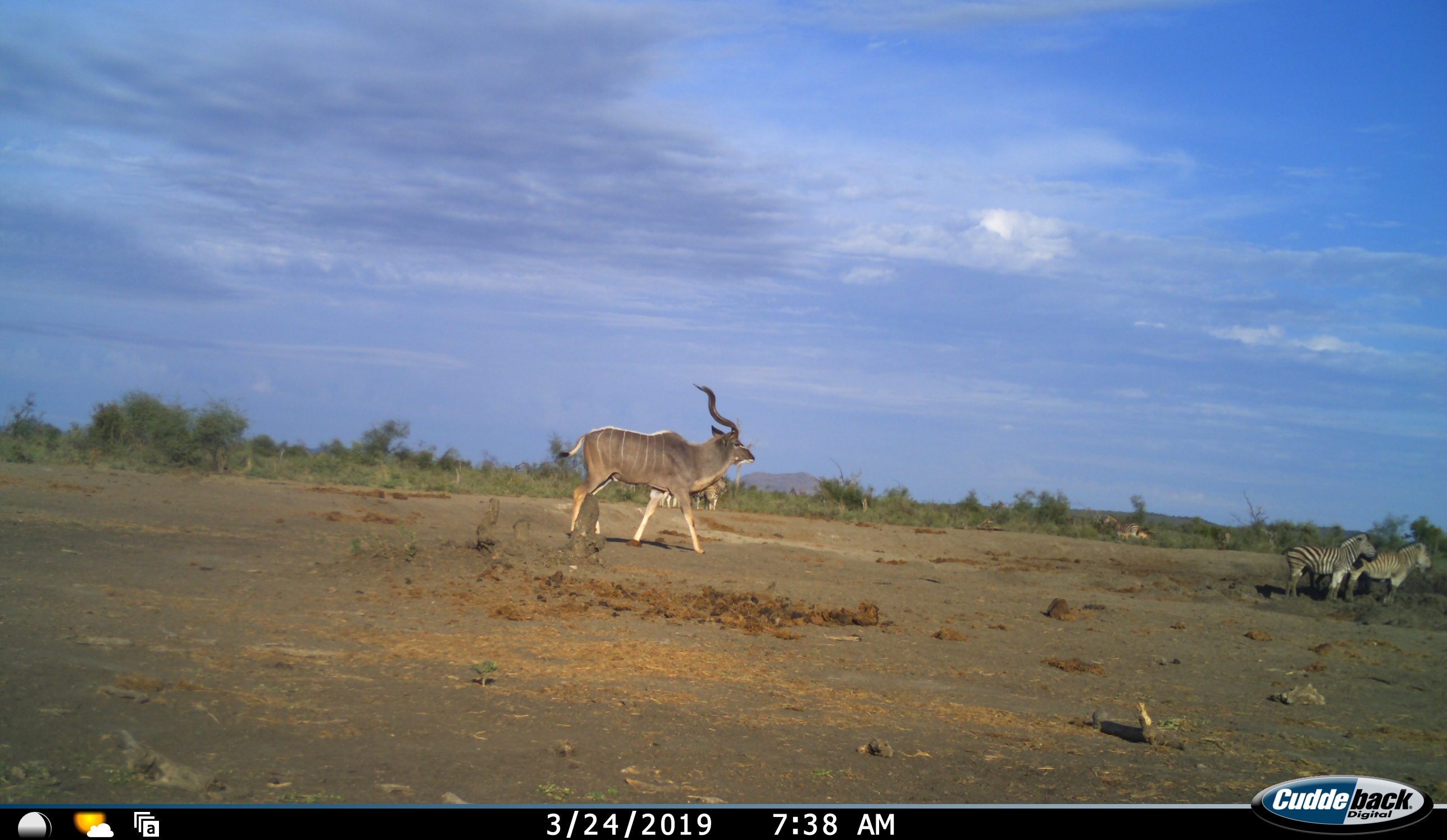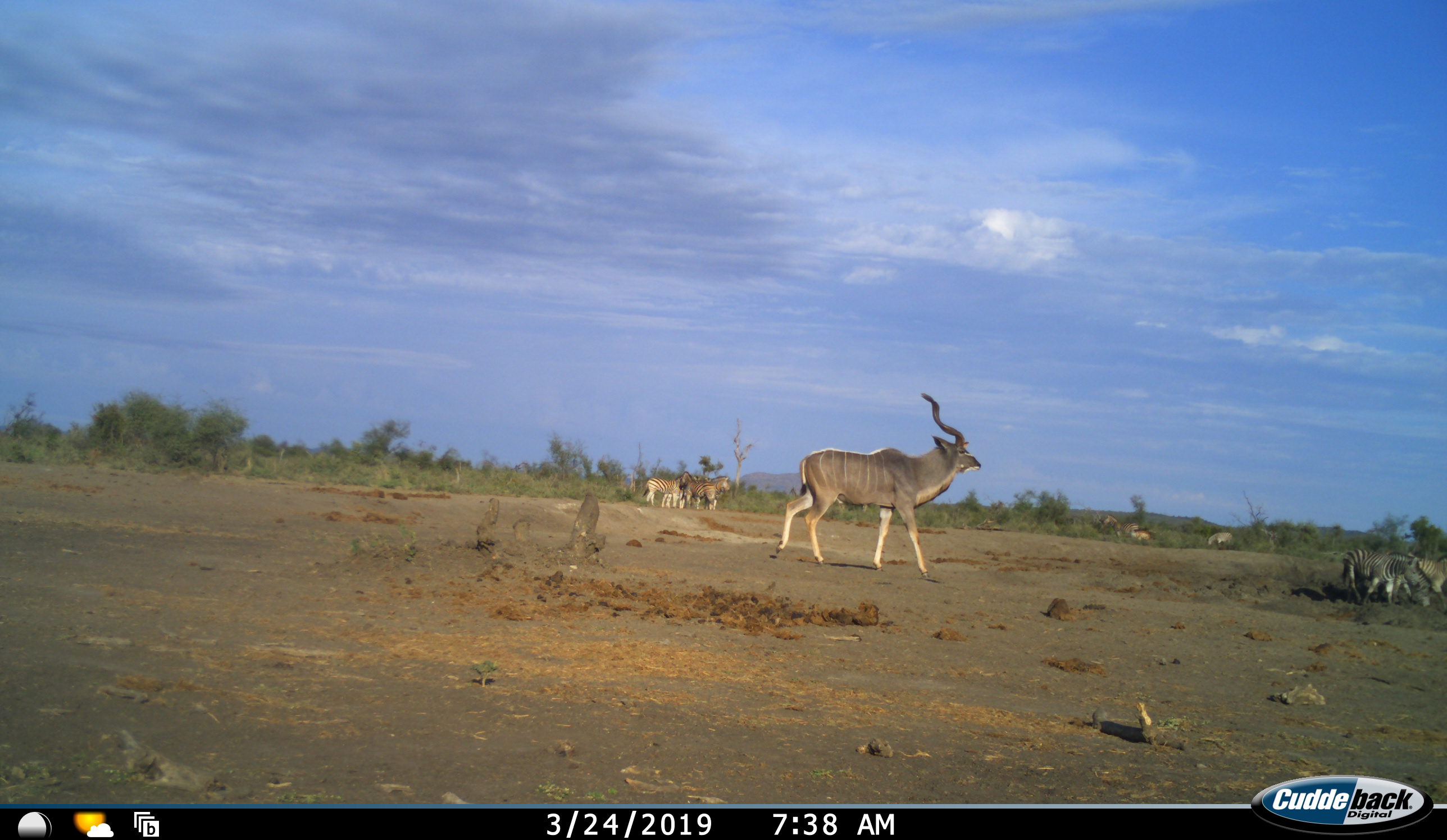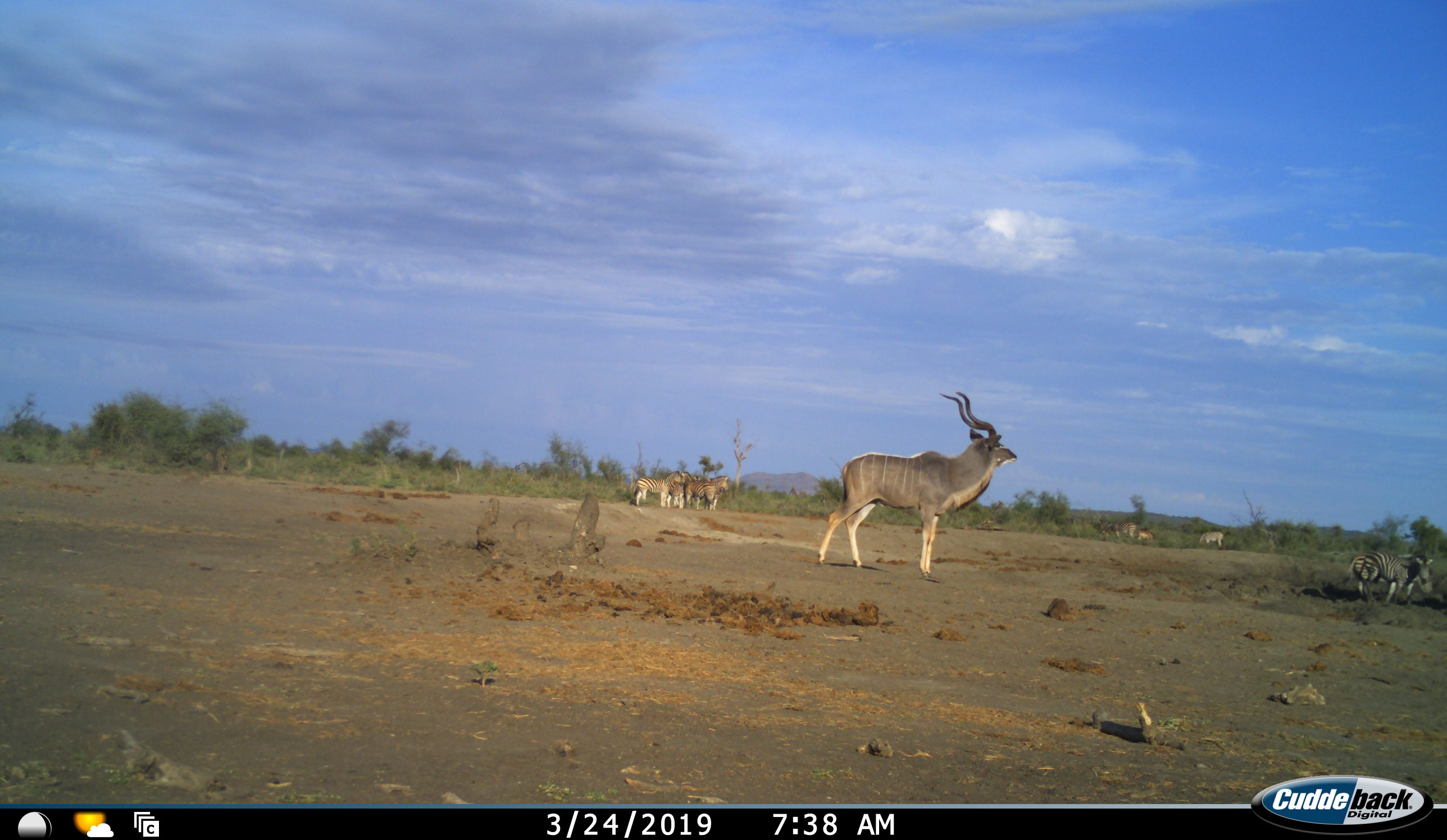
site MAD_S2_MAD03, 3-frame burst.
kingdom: Animalia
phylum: Chordata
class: Mammalia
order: Artiodactyla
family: Bovidae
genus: Tragelaphus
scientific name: Tragelaphus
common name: kudu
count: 1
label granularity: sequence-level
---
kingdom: Animalia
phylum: Chordata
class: Mammalia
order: Perissodactyla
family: Equidae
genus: Equus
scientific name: Equus quagga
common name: plains zebra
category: zebraplains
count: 6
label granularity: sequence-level